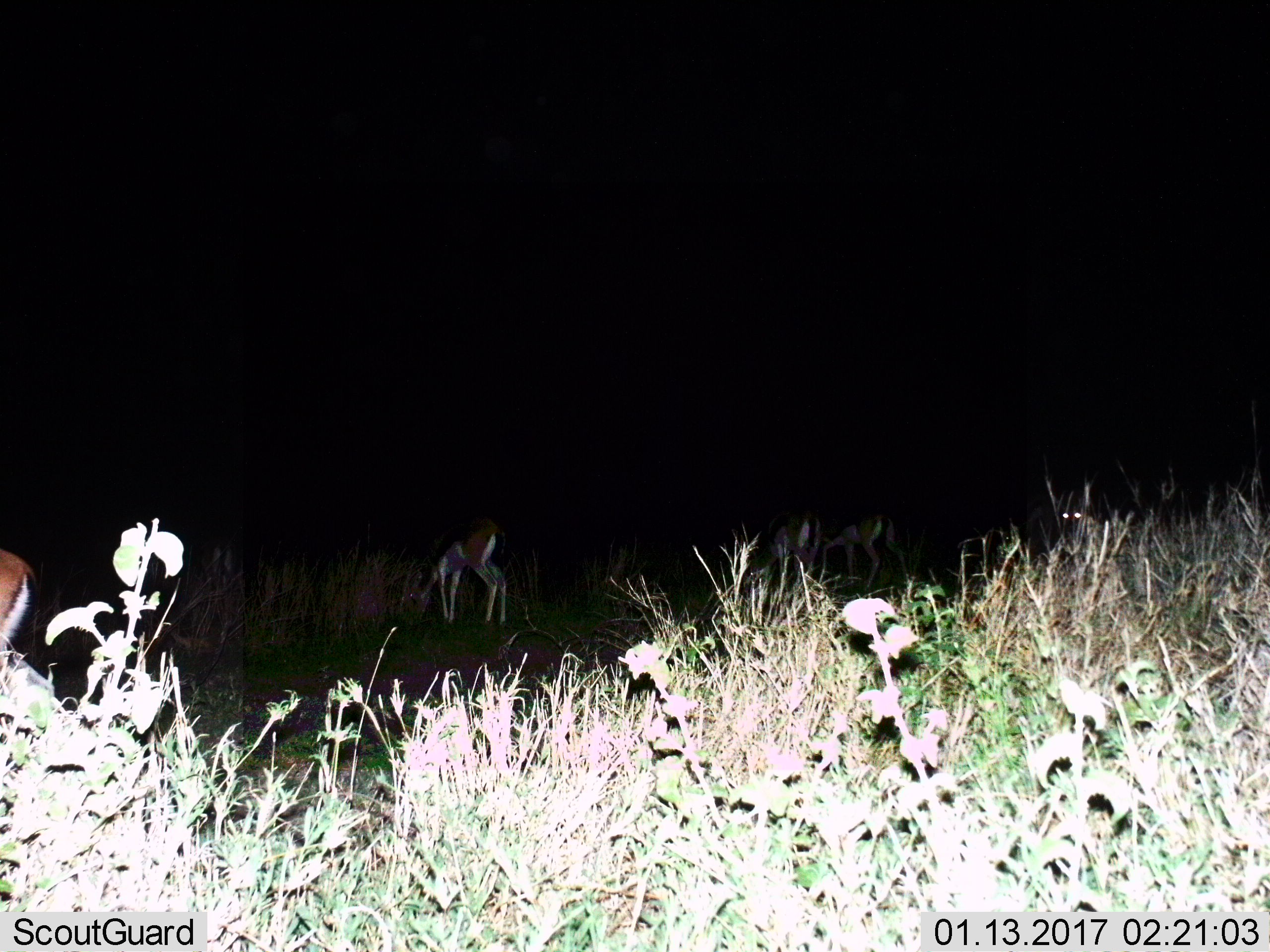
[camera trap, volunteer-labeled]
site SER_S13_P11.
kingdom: Animalia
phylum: Chordata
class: Mammalia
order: Artiodactyla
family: Bovidae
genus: Eudorcas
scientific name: Eudorcas thomsonii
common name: thomson's gazelle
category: gazellethomsons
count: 5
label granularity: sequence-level